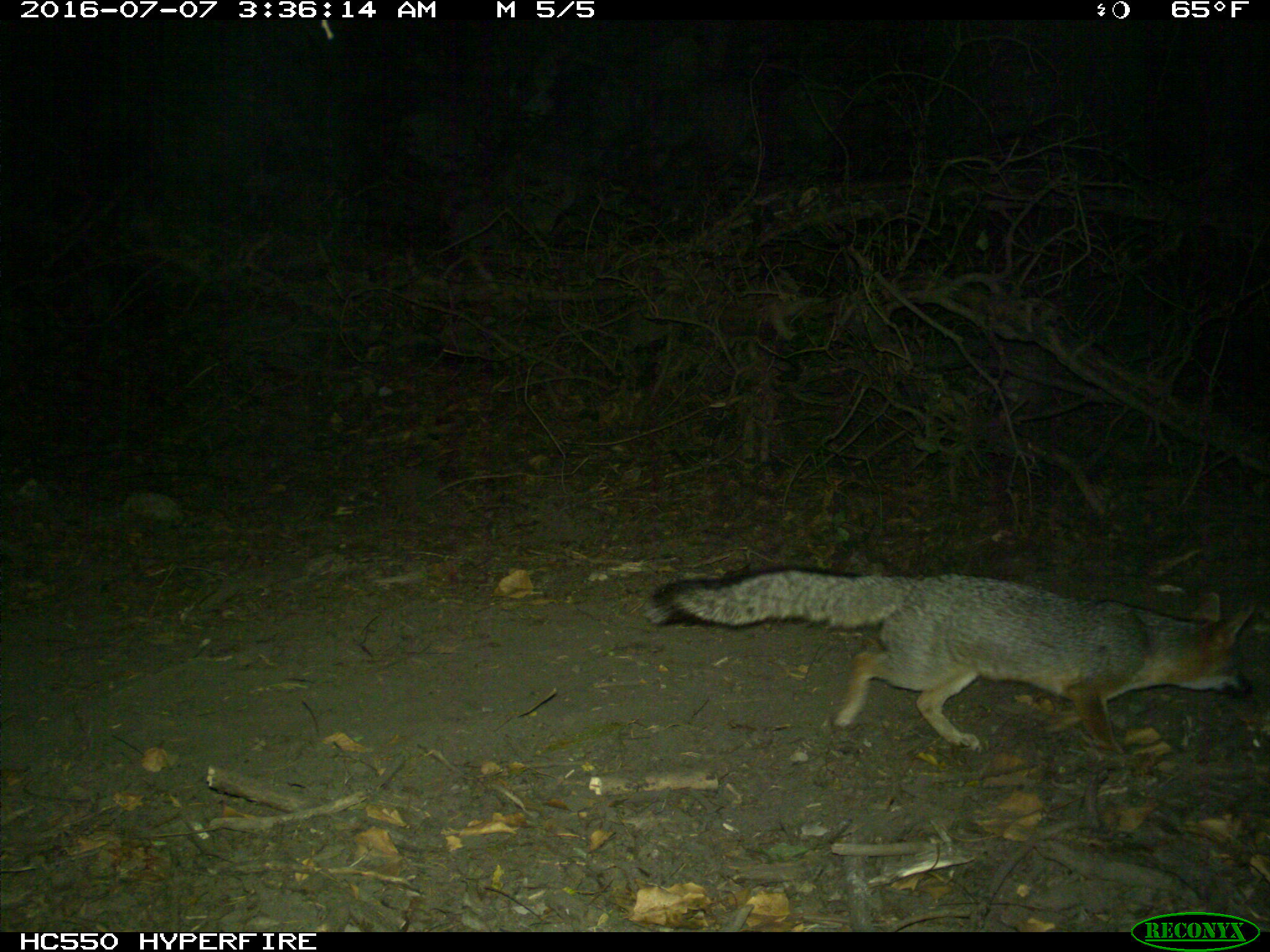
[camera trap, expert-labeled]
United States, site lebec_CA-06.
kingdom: Animalia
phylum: Chordata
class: Mammalia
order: Carnivora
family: Canidae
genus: Urocyon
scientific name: Urocyon cinereoargenteus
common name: gray fox